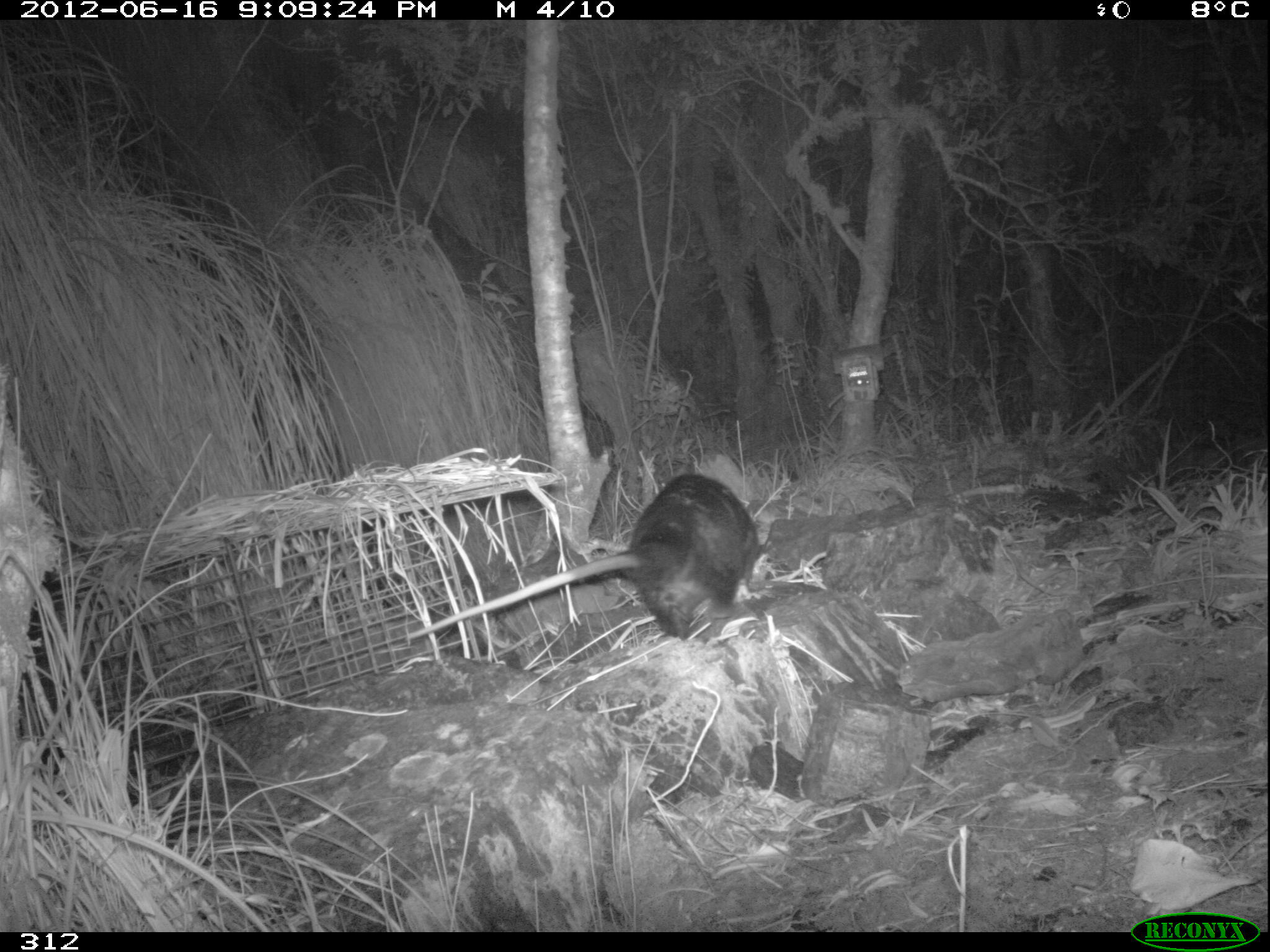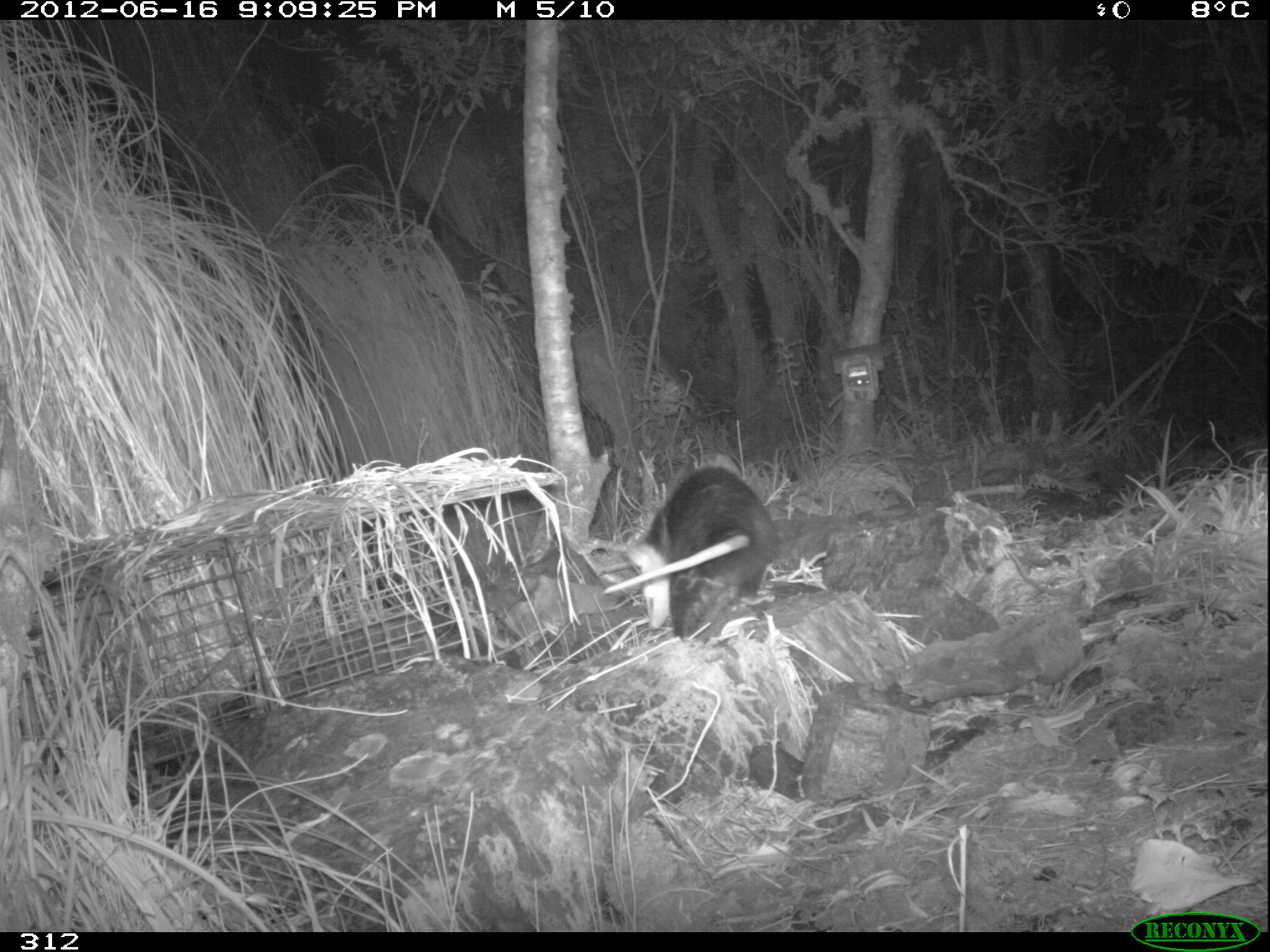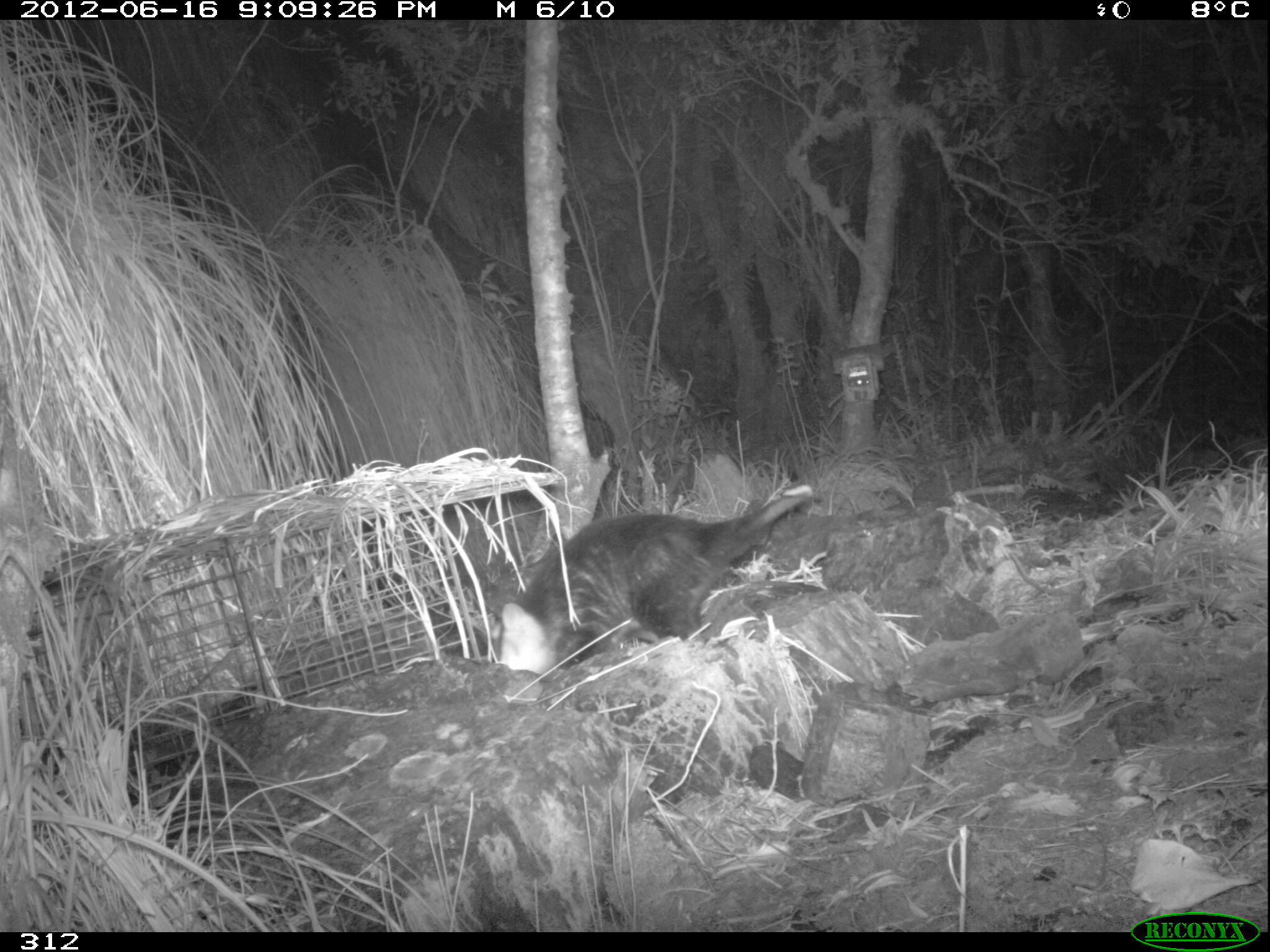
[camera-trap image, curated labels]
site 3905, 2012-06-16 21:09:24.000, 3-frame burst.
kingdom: Animalia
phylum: Chordata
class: Mammalia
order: Didelphimorphia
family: Didelphidae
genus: Didelphis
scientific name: Didelphis pernigra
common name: andean white-eared opossum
Didelphis pernigra (andean white-eared opossum).